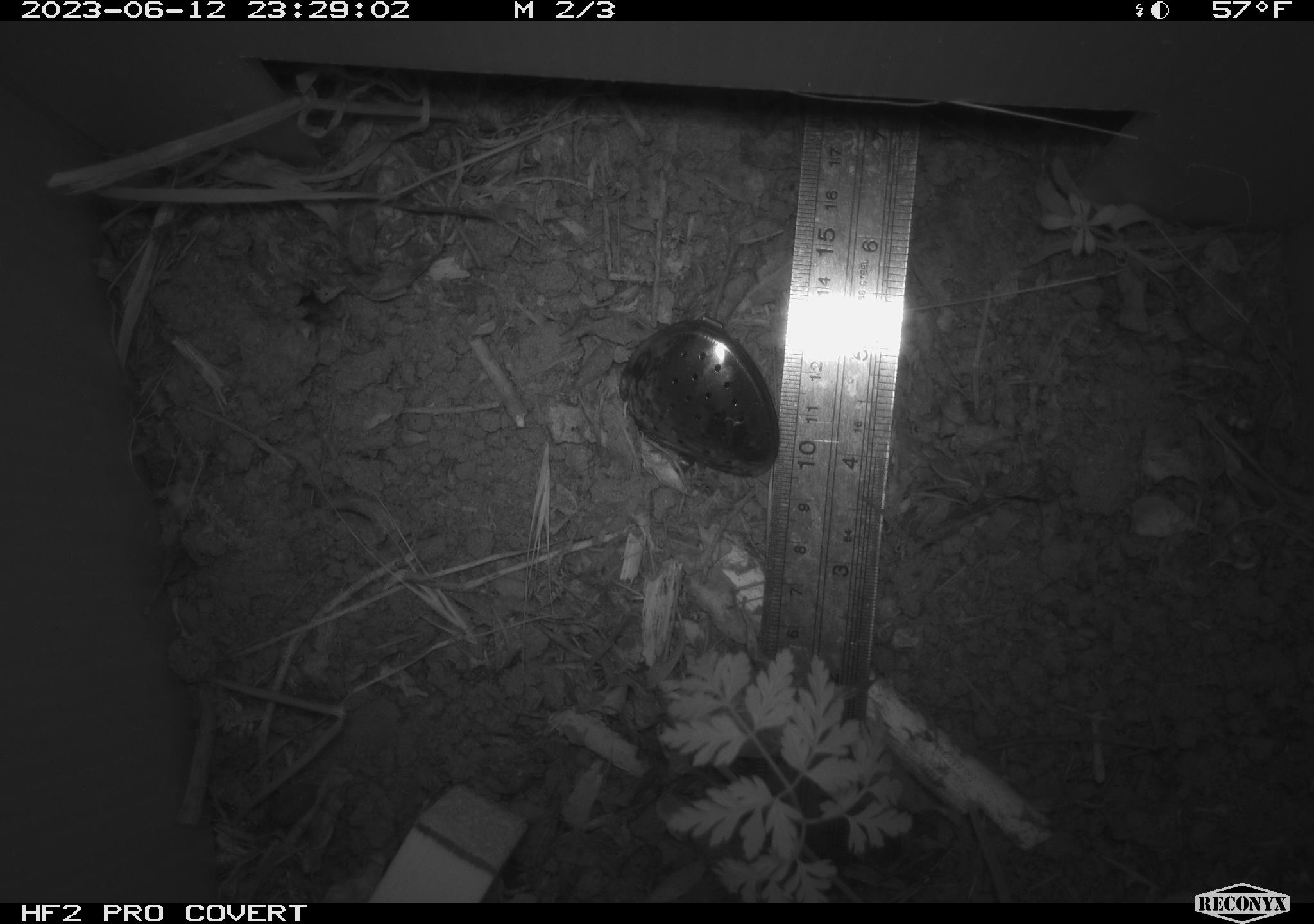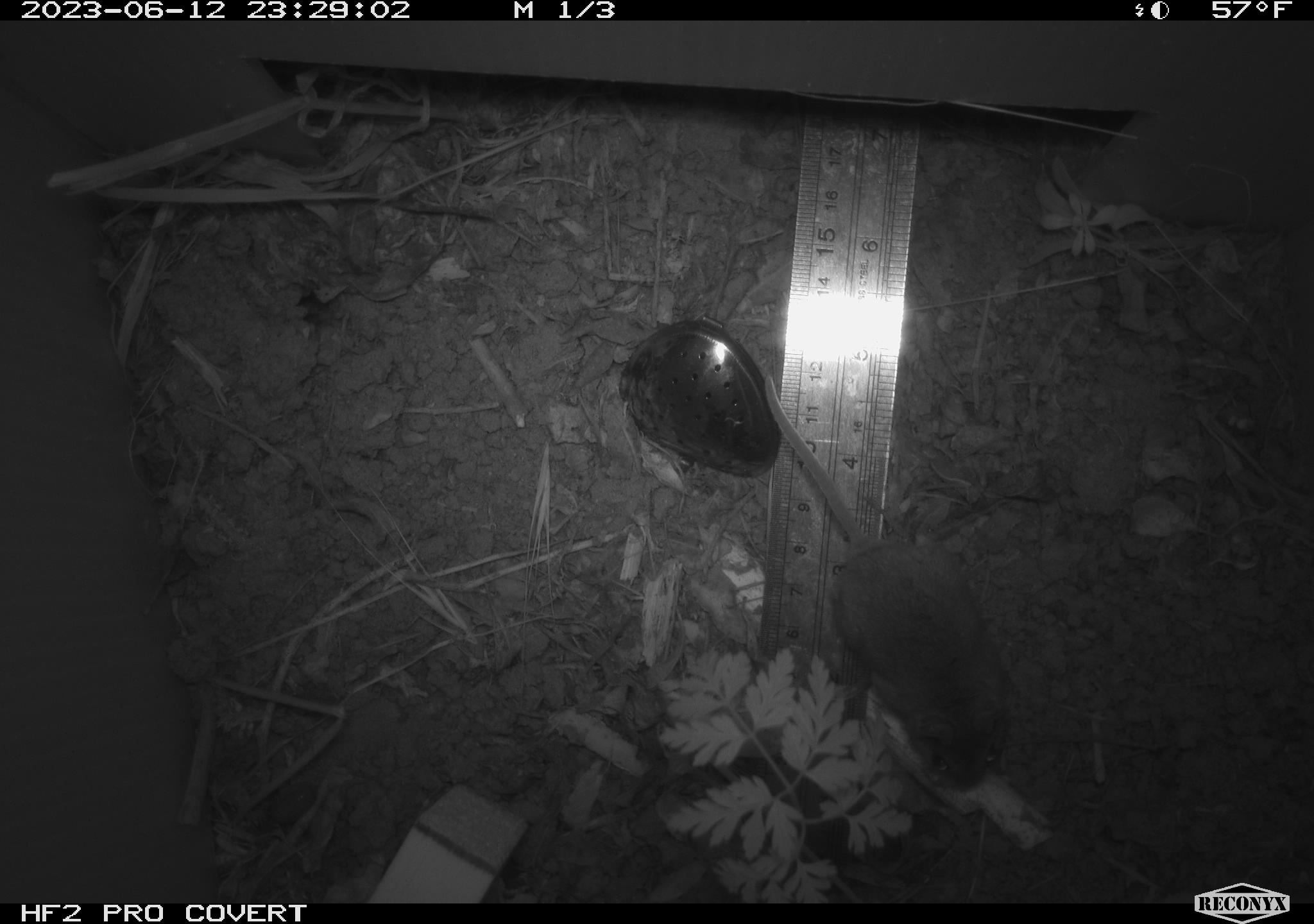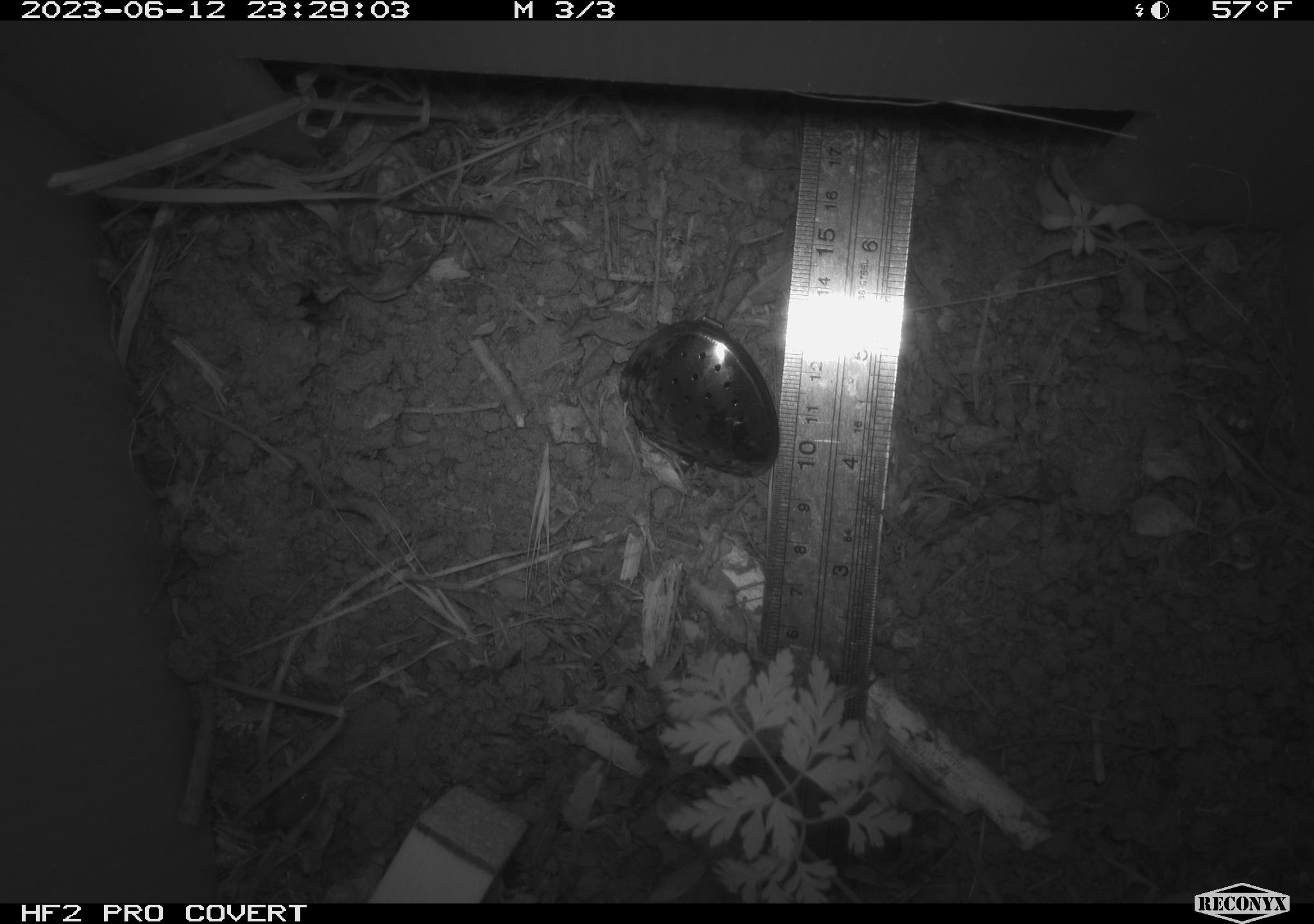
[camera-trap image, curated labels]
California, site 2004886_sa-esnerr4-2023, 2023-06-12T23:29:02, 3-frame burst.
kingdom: Animalia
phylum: Chordata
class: Mammalia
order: Rodentia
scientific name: Rodentia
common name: mouse species